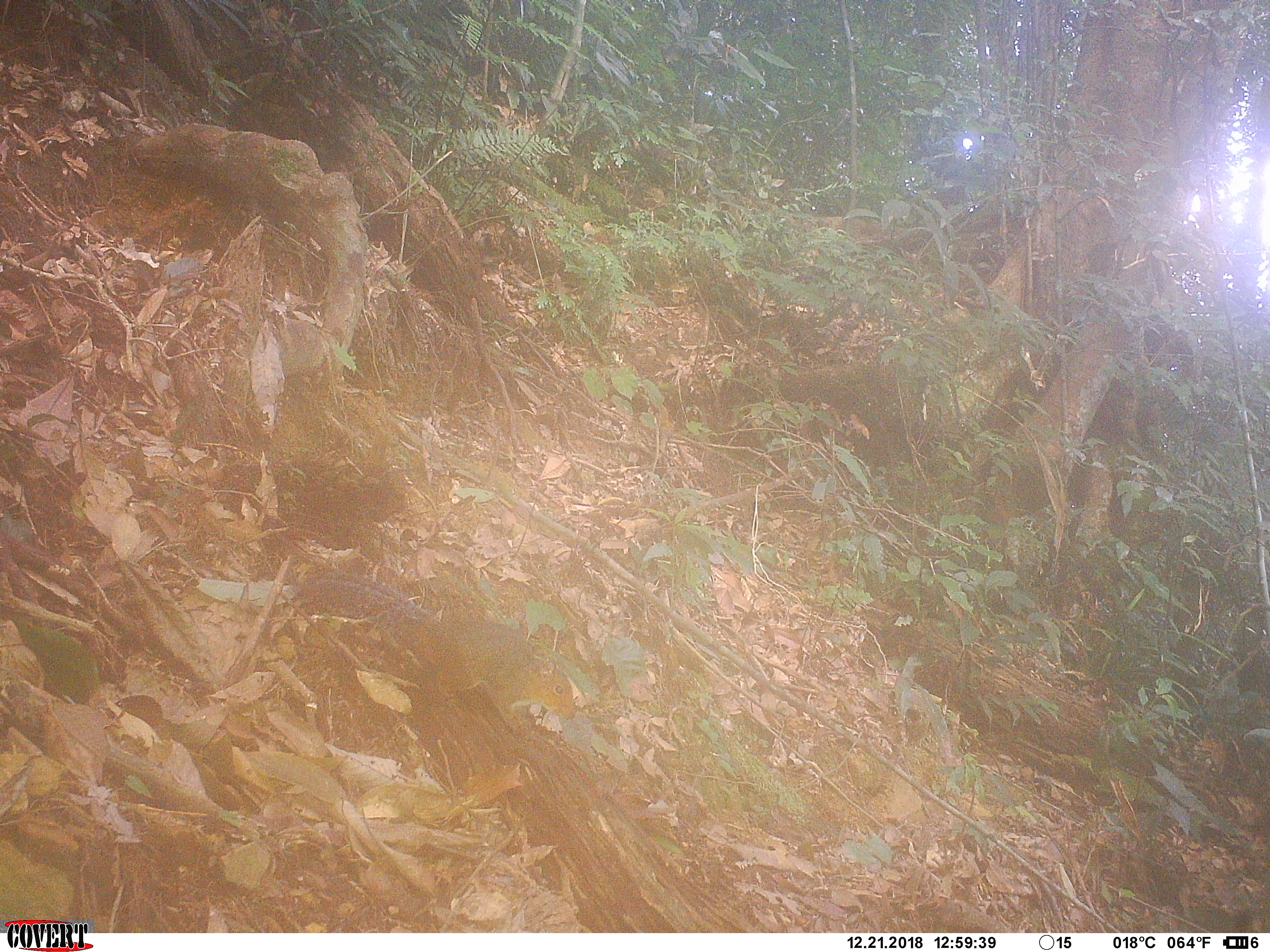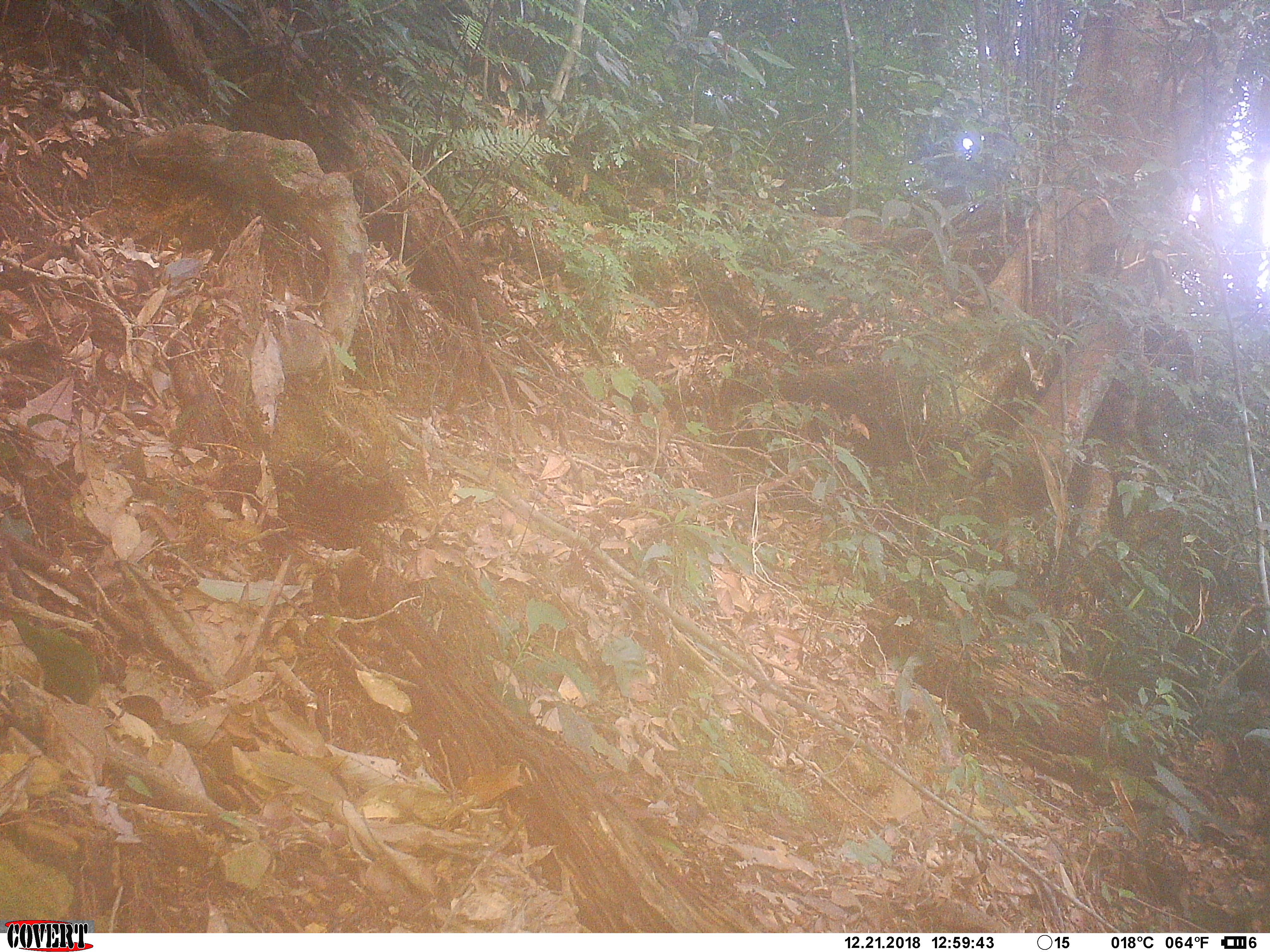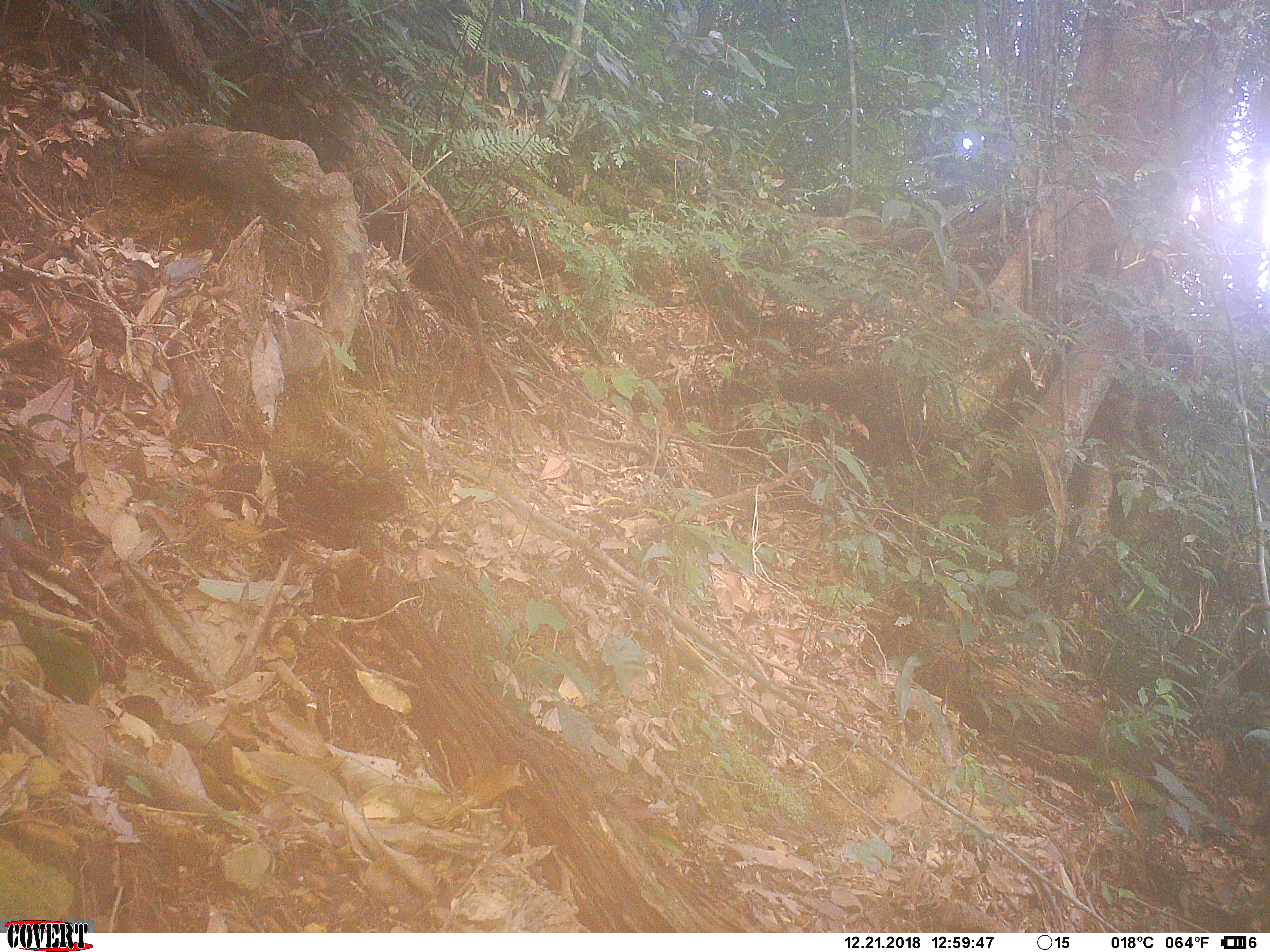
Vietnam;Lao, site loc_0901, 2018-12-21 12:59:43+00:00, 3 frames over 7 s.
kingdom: Animalia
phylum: Chordata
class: Mammalia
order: Rodentia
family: Sciuridae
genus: Dremomys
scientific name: Dremomys rufigenis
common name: red-cheeked squirrel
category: red cheeked squirrel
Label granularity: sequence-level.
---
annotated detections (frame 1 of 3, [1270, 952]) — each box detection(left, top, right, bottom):
red cheeked squirrel: detection(287, 576, 576, 728)